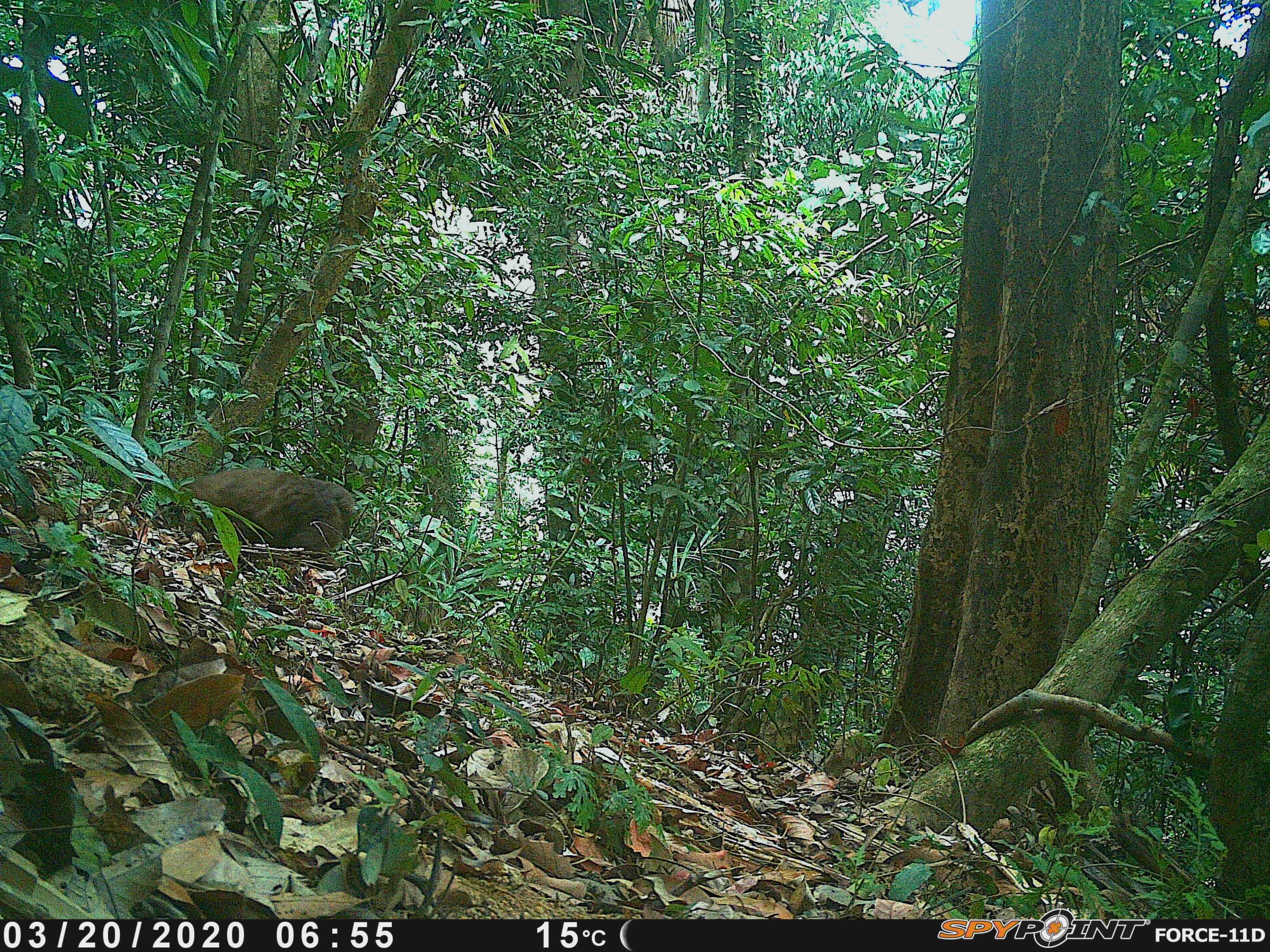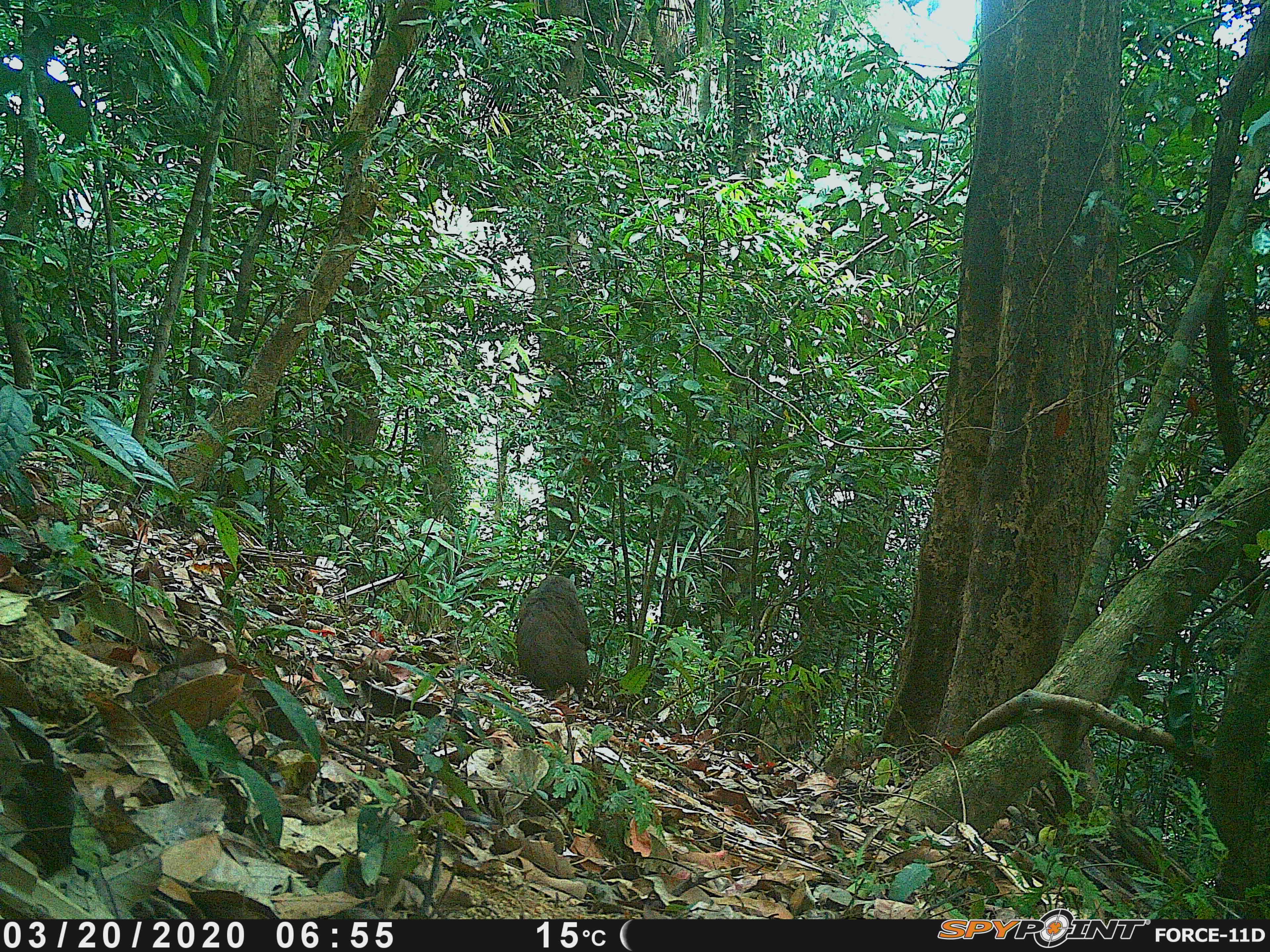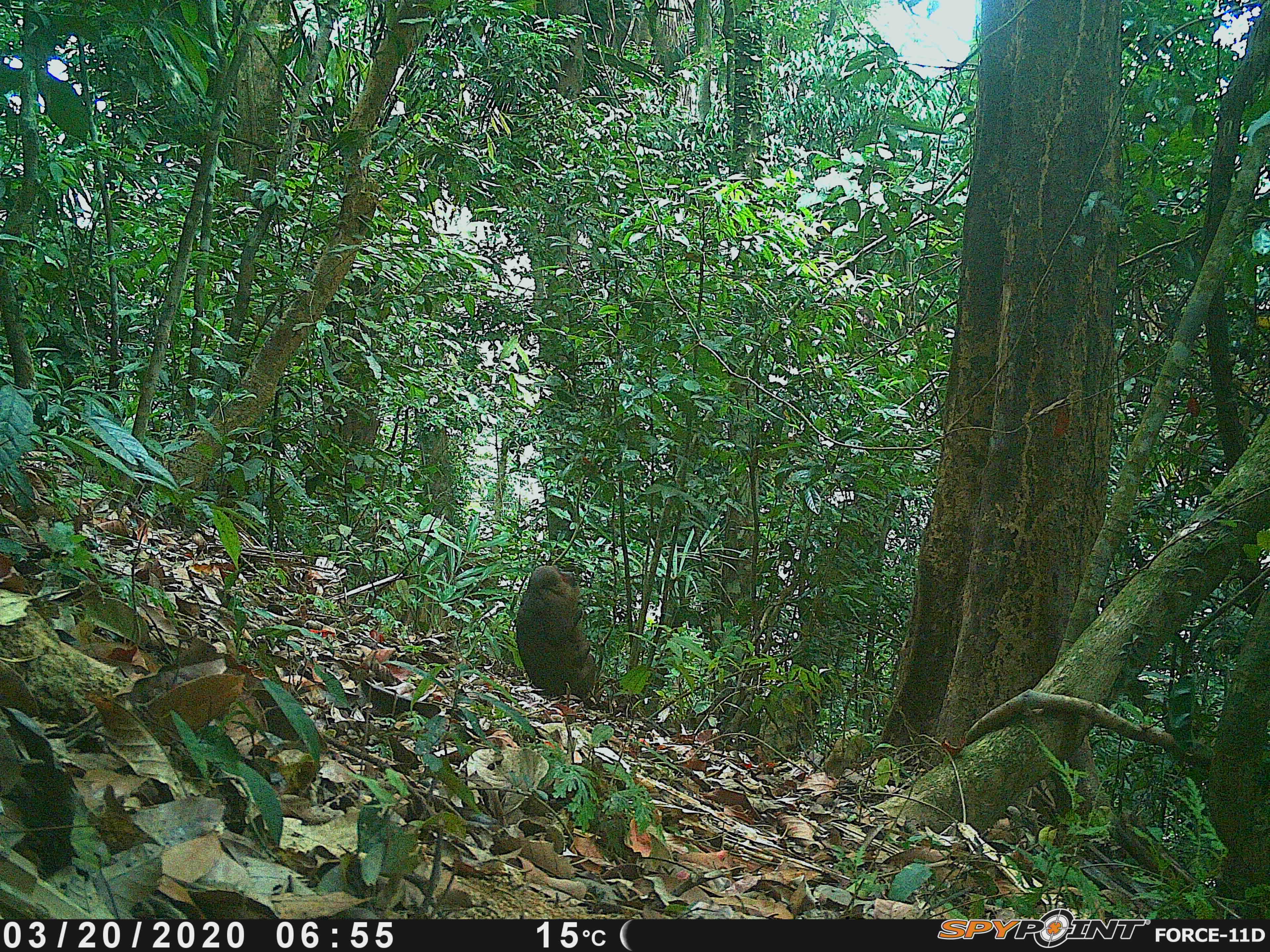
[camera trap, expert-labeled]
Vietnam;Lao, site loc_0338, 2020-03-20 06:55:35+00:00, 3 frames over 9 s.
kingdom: Animalia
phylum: Chordata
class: Mammalia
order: Primates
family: Cercopithecidae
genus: Macaca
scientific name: Macaca arctoides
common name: stump-tailed macaque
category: stump tailed macaque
Stump tailed macaque (stump-tailed macaque) (Macaca arctoides). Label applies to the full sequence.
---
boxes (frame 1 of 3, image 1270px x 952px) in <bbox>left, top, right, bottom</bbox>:
stump tailed macaque: <bbox>192, 467, 355, 553</bbox>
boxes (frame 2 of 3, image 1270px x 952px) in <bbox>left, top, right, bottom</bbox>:
stump tailed macaque: <bbox>515, 572, 592, 701</bbox>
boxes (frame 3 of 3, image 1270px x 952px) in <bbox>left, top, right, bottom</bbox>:
stump tailed macaque: <bbox>515, 563, 596, 704</bbox>